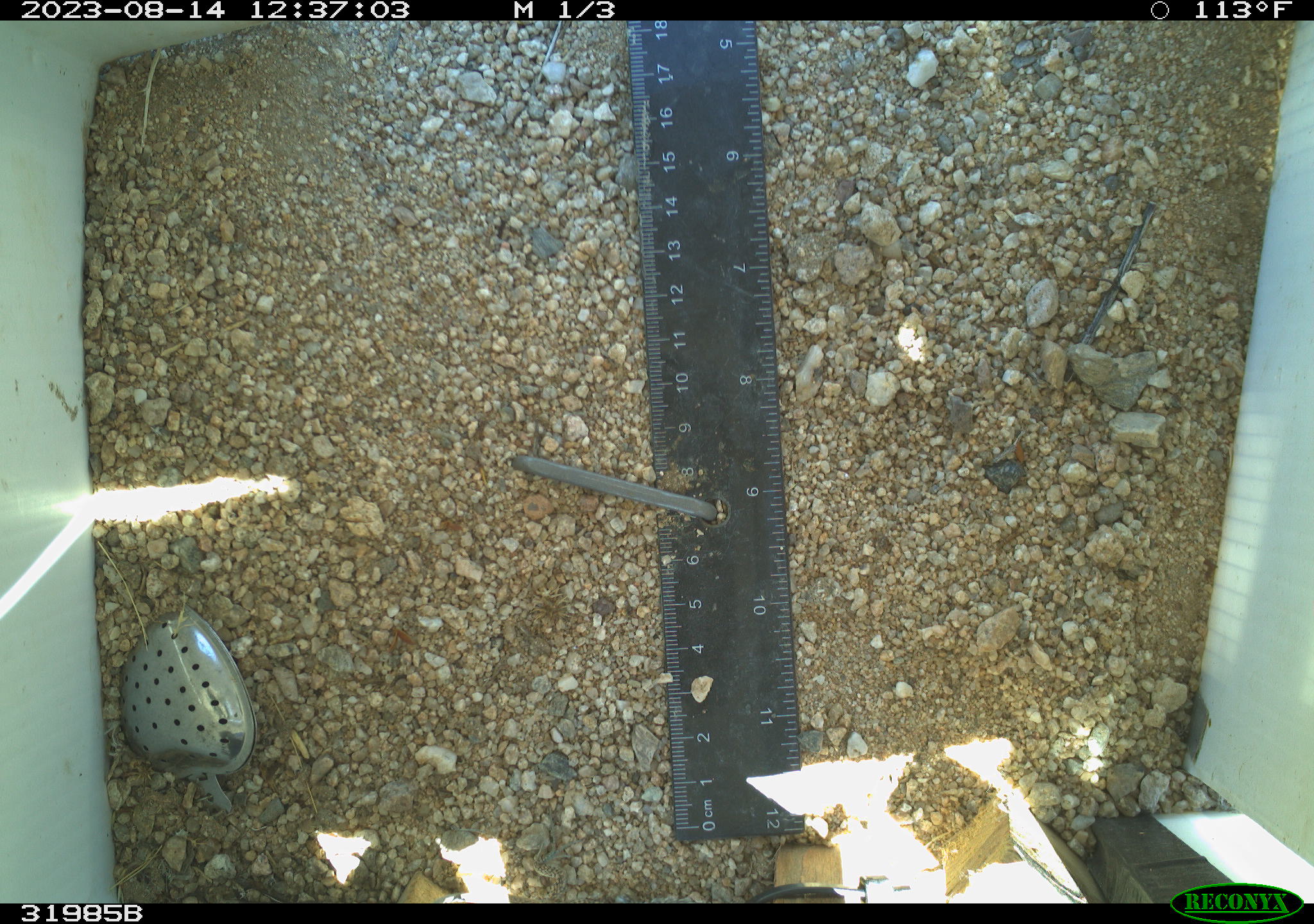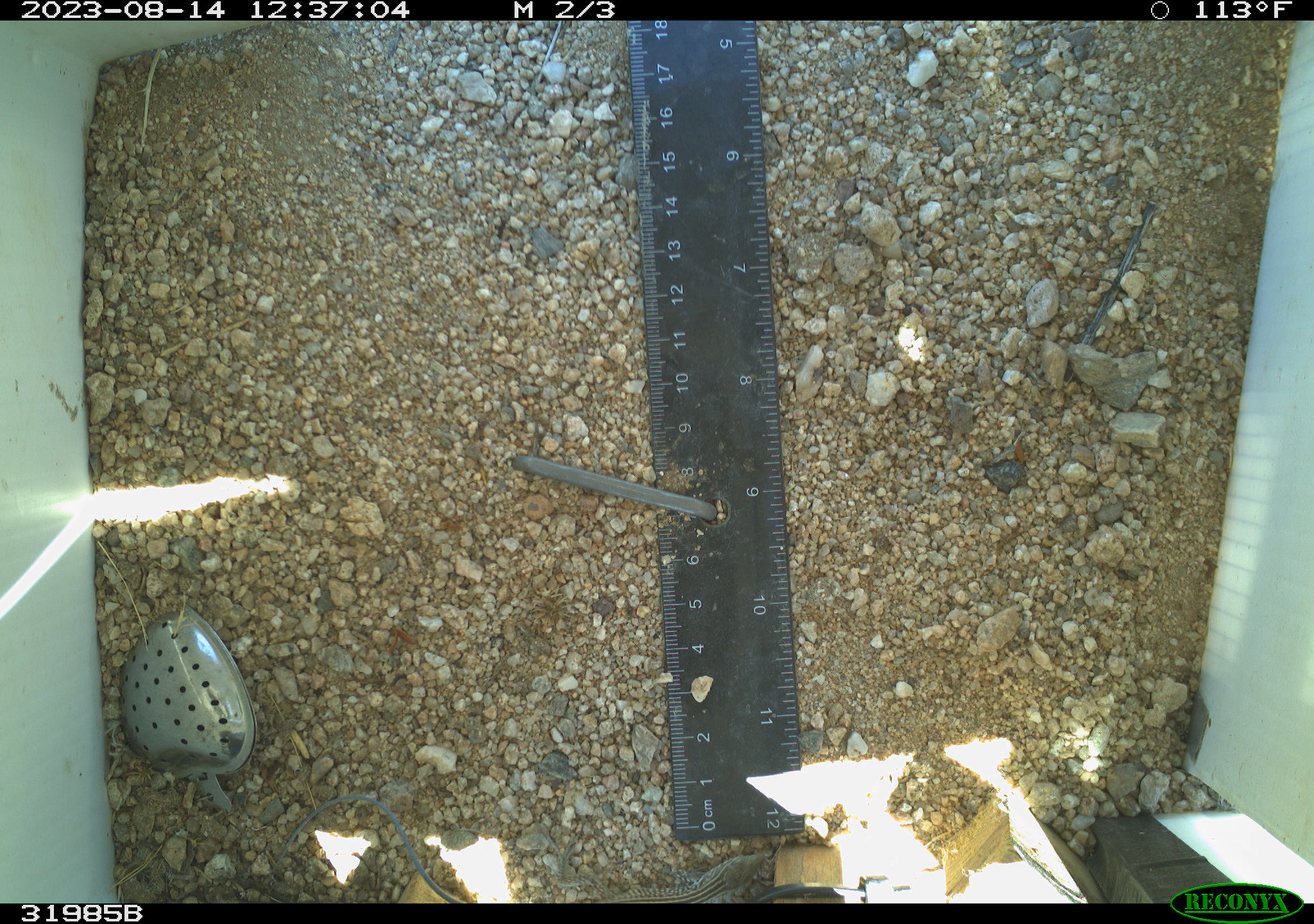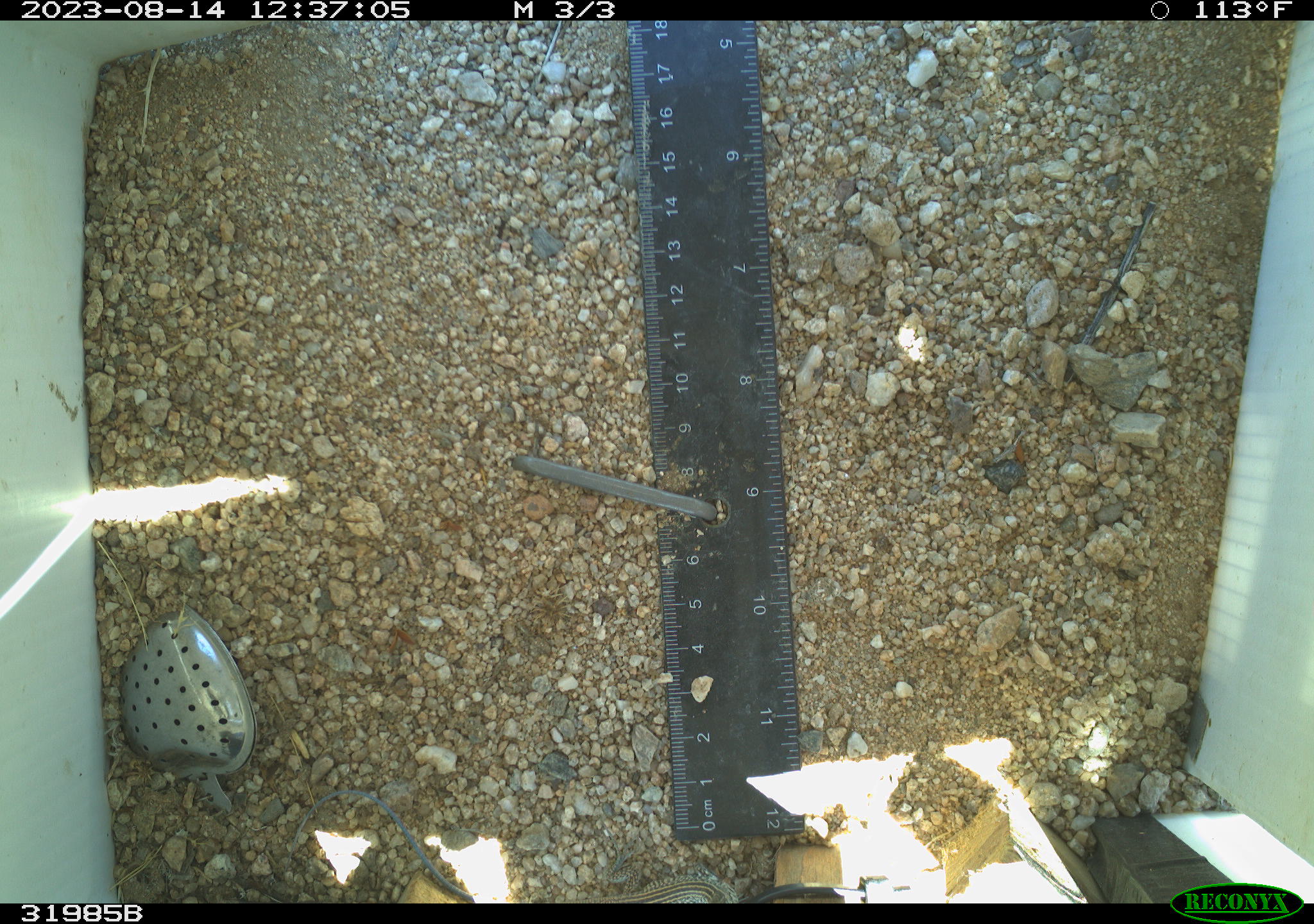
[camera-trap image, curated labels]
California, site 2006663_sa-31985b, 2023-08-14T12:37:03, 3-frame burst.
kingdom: Animalia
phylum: Chordata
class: Reptilia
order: Squamata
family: Teiidae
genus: Aspidoscelis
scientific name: Aspidoscelis tigris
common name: western whiptail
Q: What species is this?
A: Western whiptail (Aspidoscelis tigris).